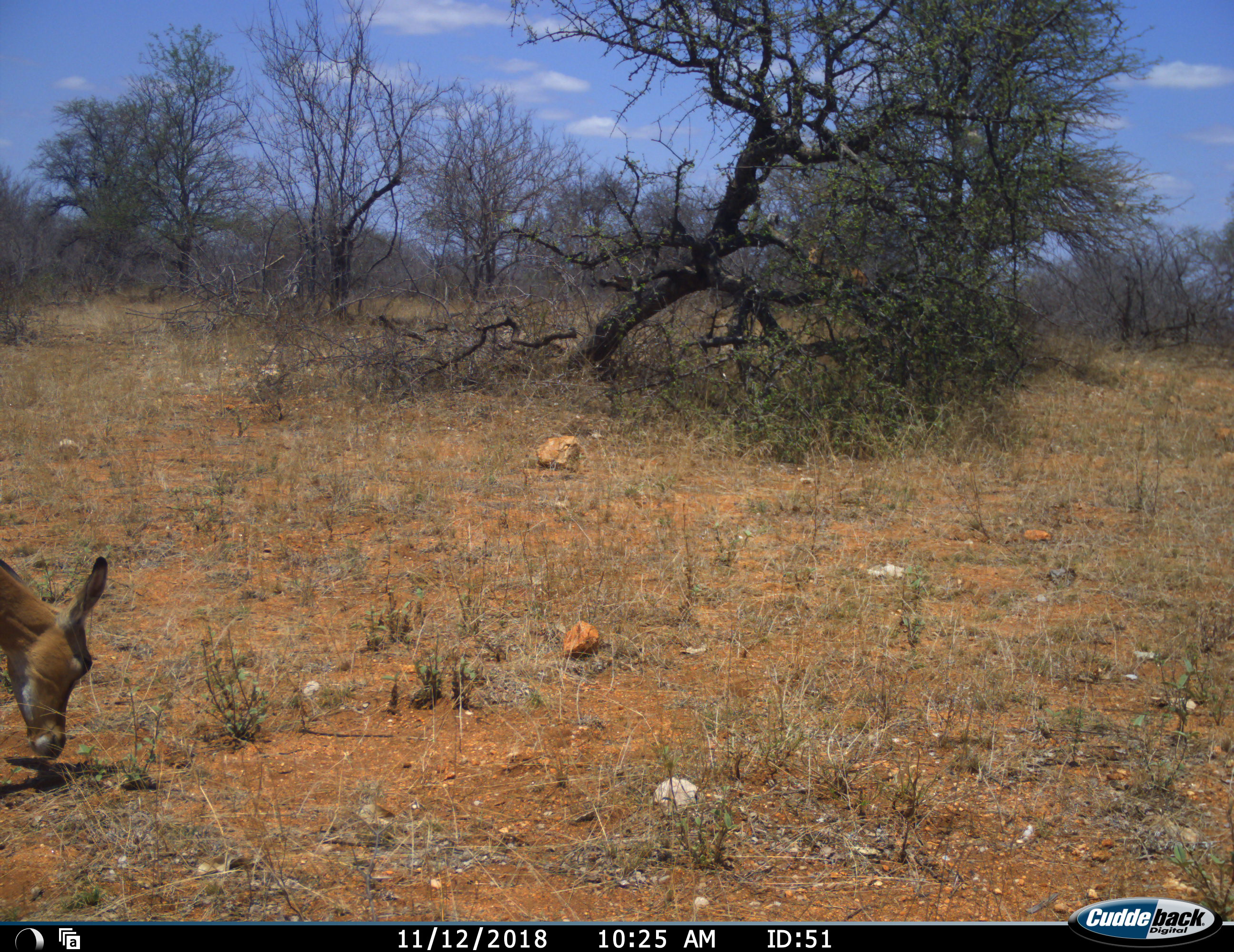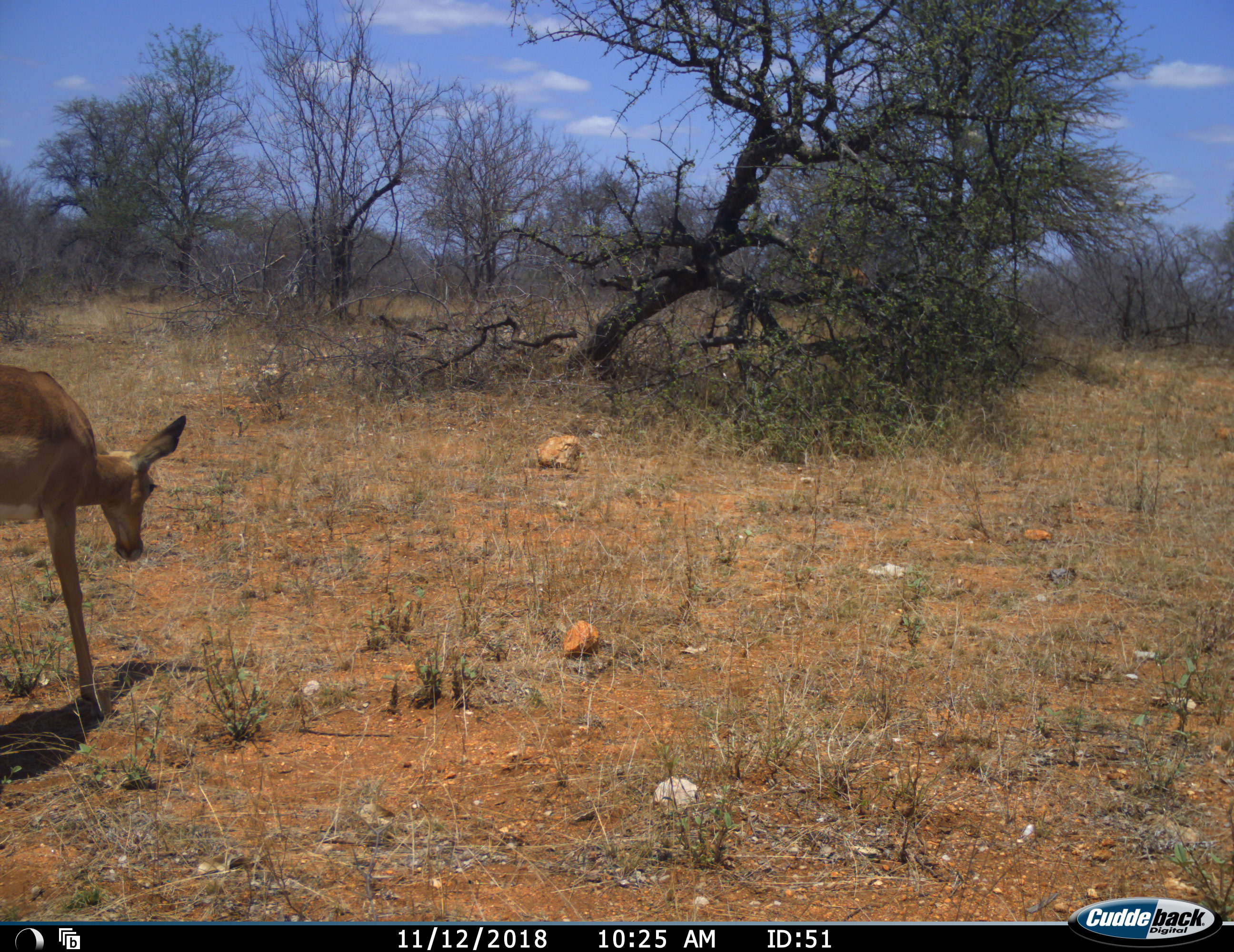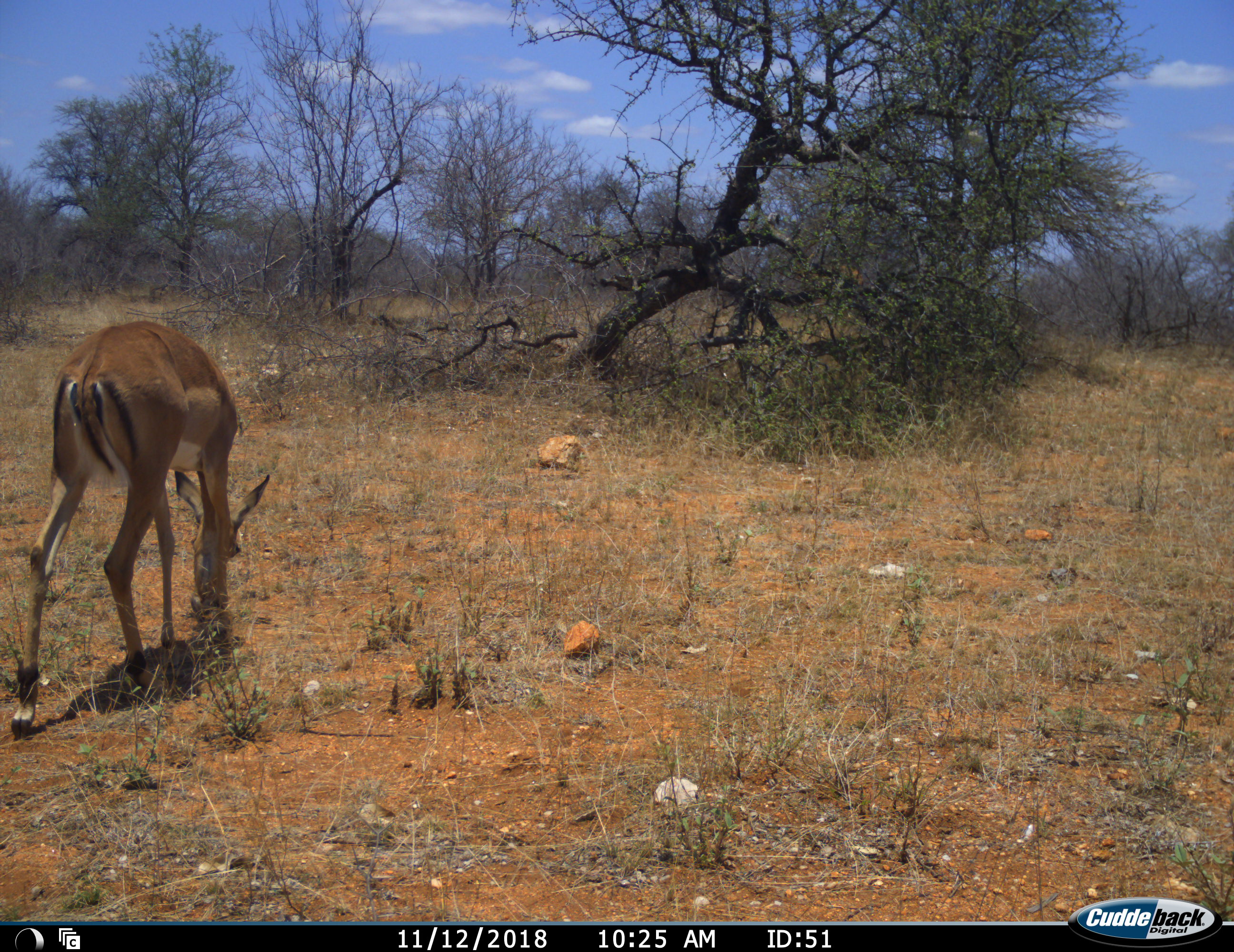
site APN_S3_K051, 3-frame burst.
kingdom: Animalia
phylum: Chordata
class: Mammalia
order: Artiodactyla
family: Bovidae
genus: Aepyceros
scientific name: Aepyceros melampus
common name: impala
Impala (Aepyceros melampus), count 1. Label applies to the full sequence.